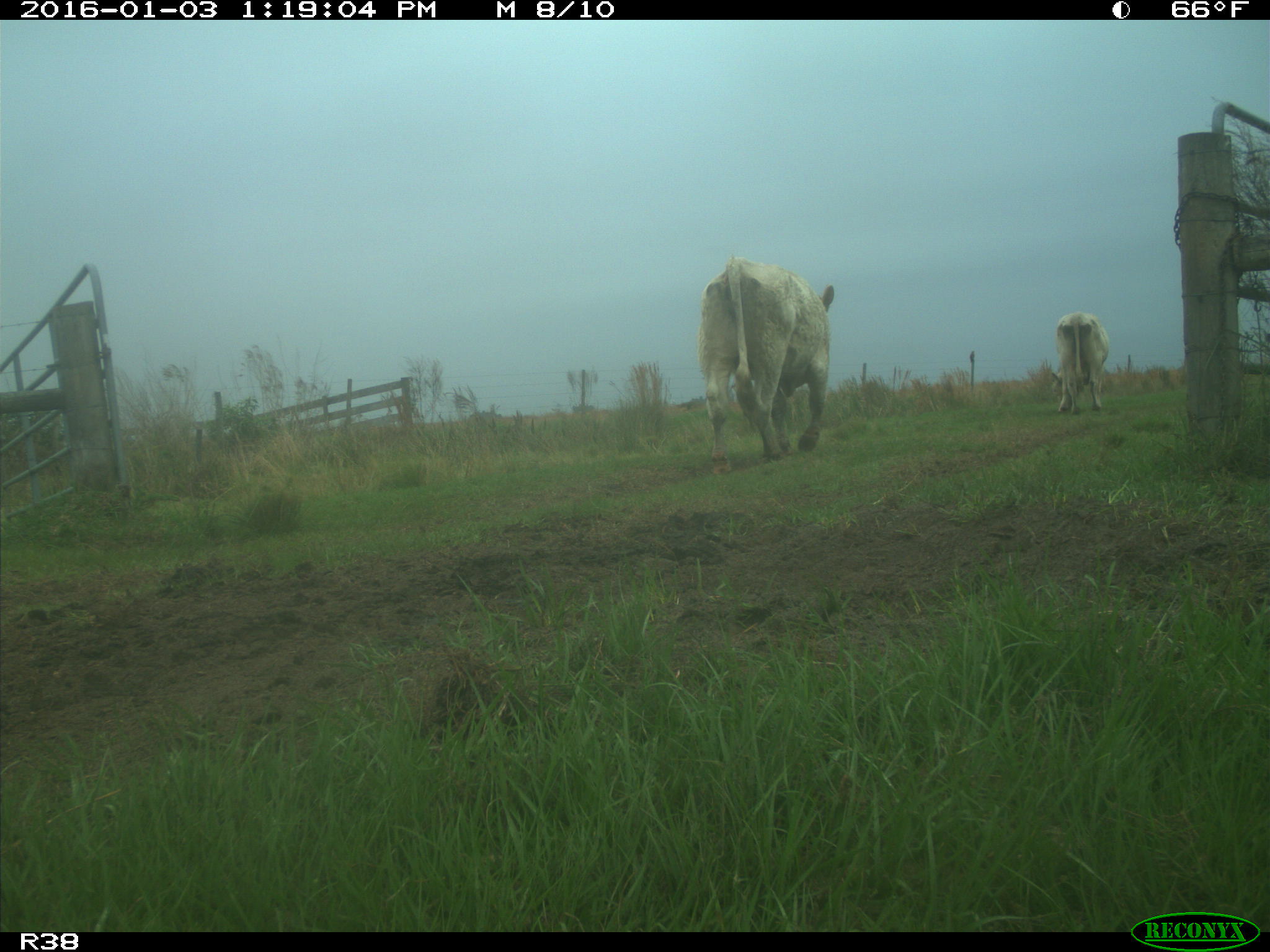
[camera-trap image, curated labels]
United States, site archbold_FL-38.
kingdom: Animalia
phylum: Chordata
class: Mammalia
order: Artiodactyla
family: Bovidae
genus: Bos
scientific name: Bos taurus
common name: domestic cow